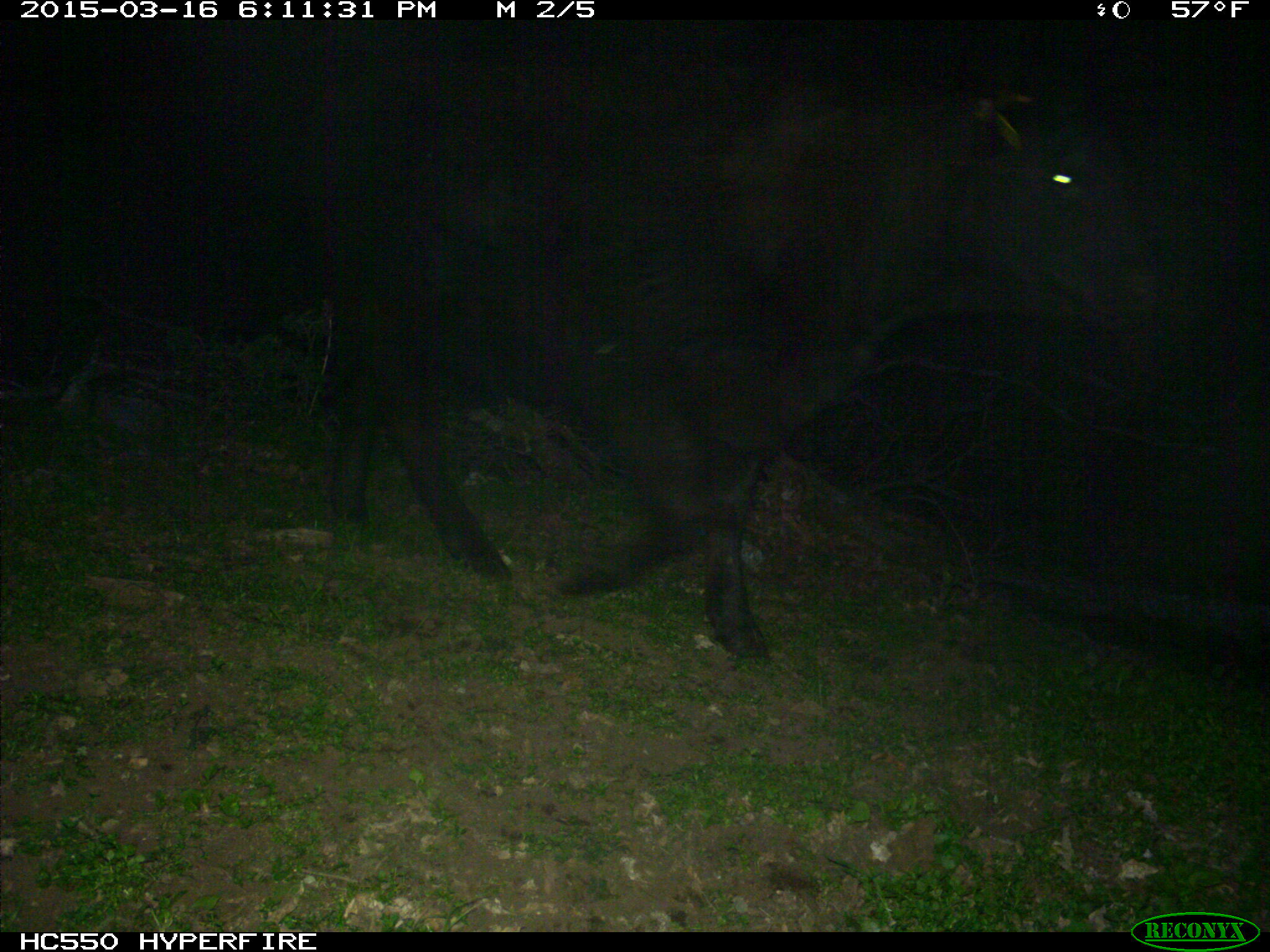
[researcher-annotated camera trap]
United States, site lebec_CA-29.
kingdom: Animalia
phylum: Chordata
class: Mammalia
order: Artiodactyla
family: Bovidae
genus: Bos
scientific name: Bos taurus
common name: domestic cow